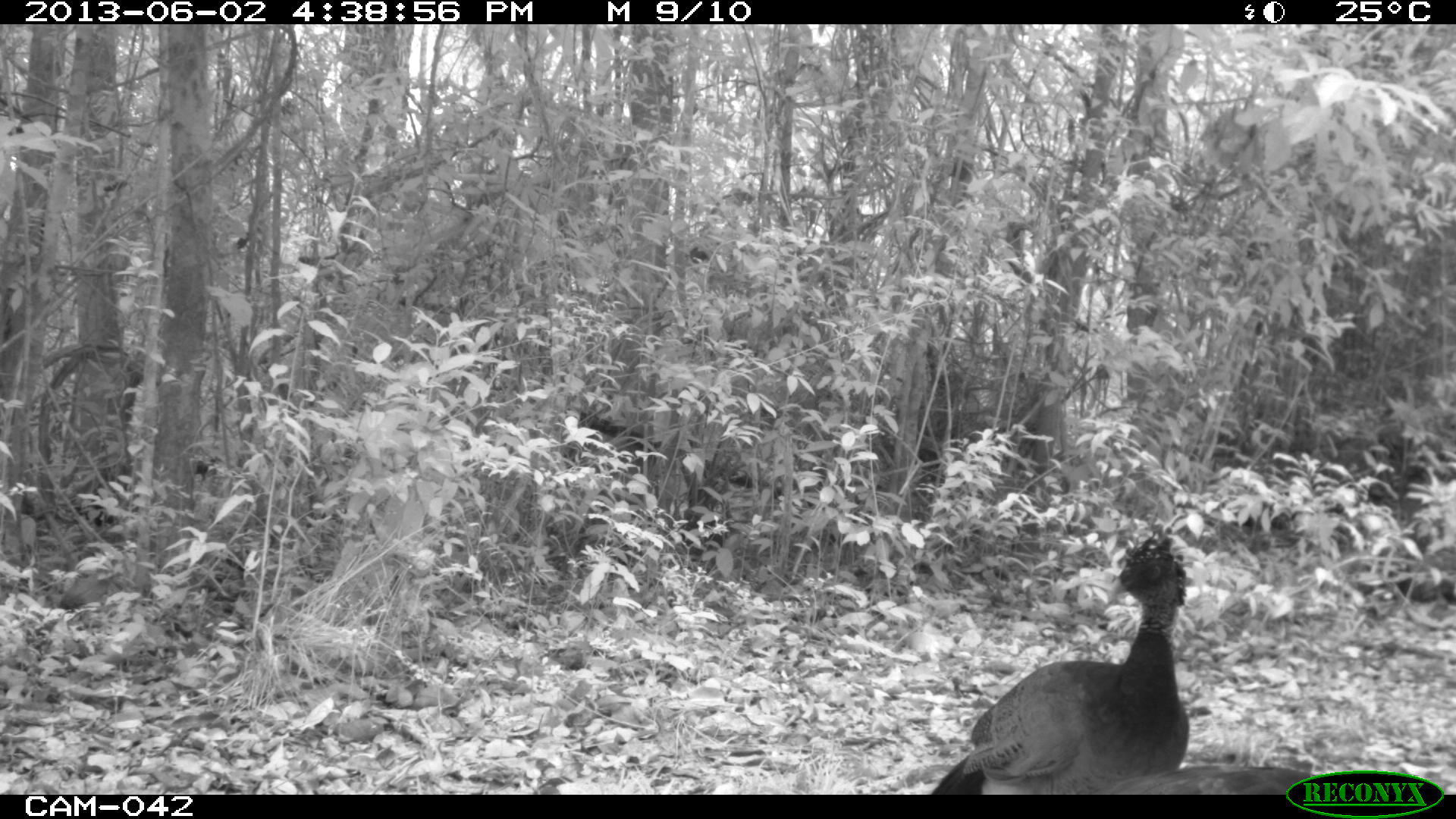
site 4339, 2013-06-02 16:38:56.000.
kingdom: Animalia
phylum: Chordata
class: Aves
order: Galliformes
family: Cracidae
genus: Crax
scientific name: Crax rubra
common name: great curassow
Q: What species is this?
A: Crax rubra (great curassow).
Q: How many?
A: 3.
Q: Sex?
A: Female.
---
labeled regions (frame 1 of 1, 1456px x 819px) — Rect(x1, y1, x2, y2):
crax rubra: Rect(930, 528, 1190, 794); Rect(1103, 761, 1317, 794)